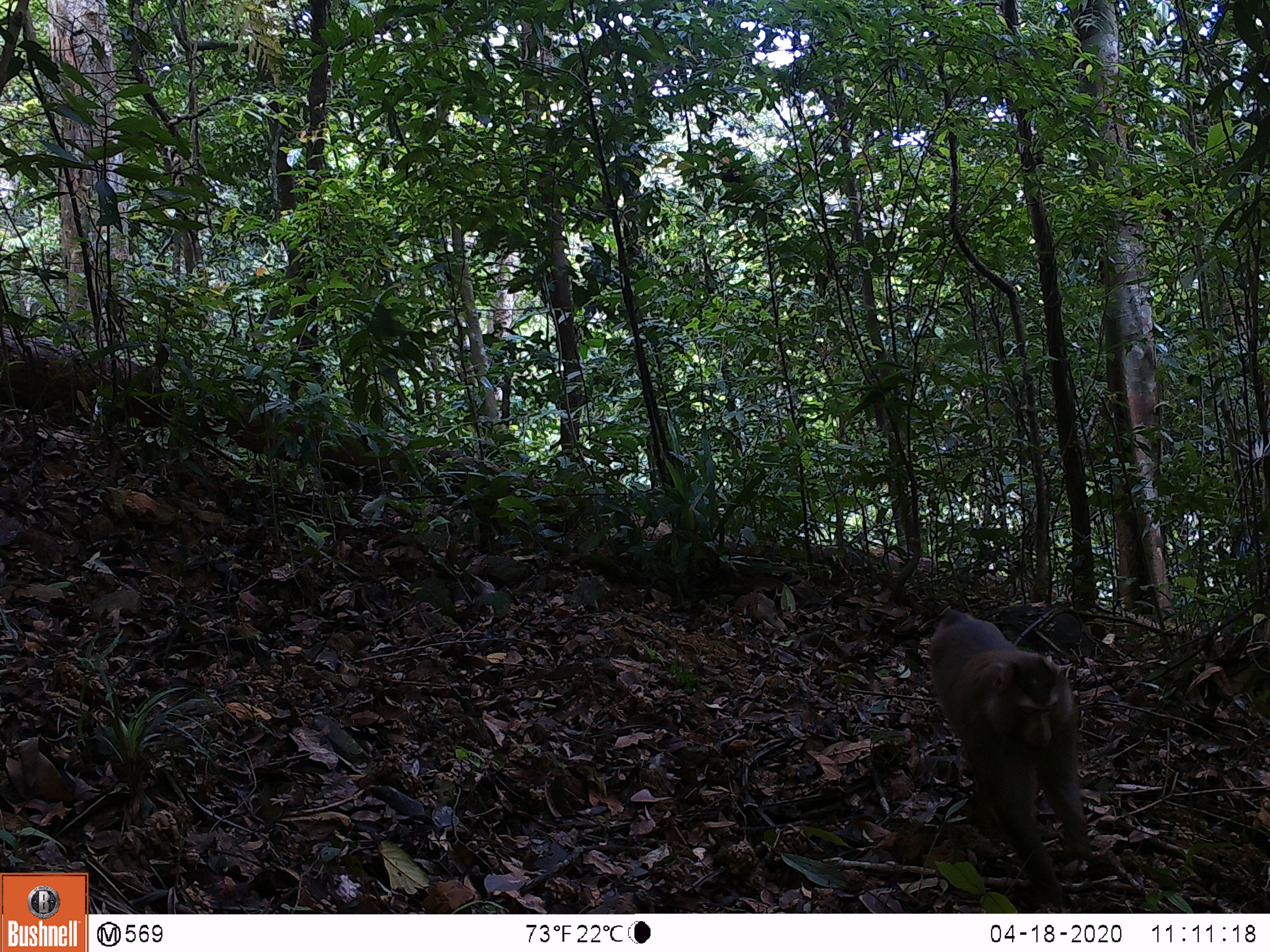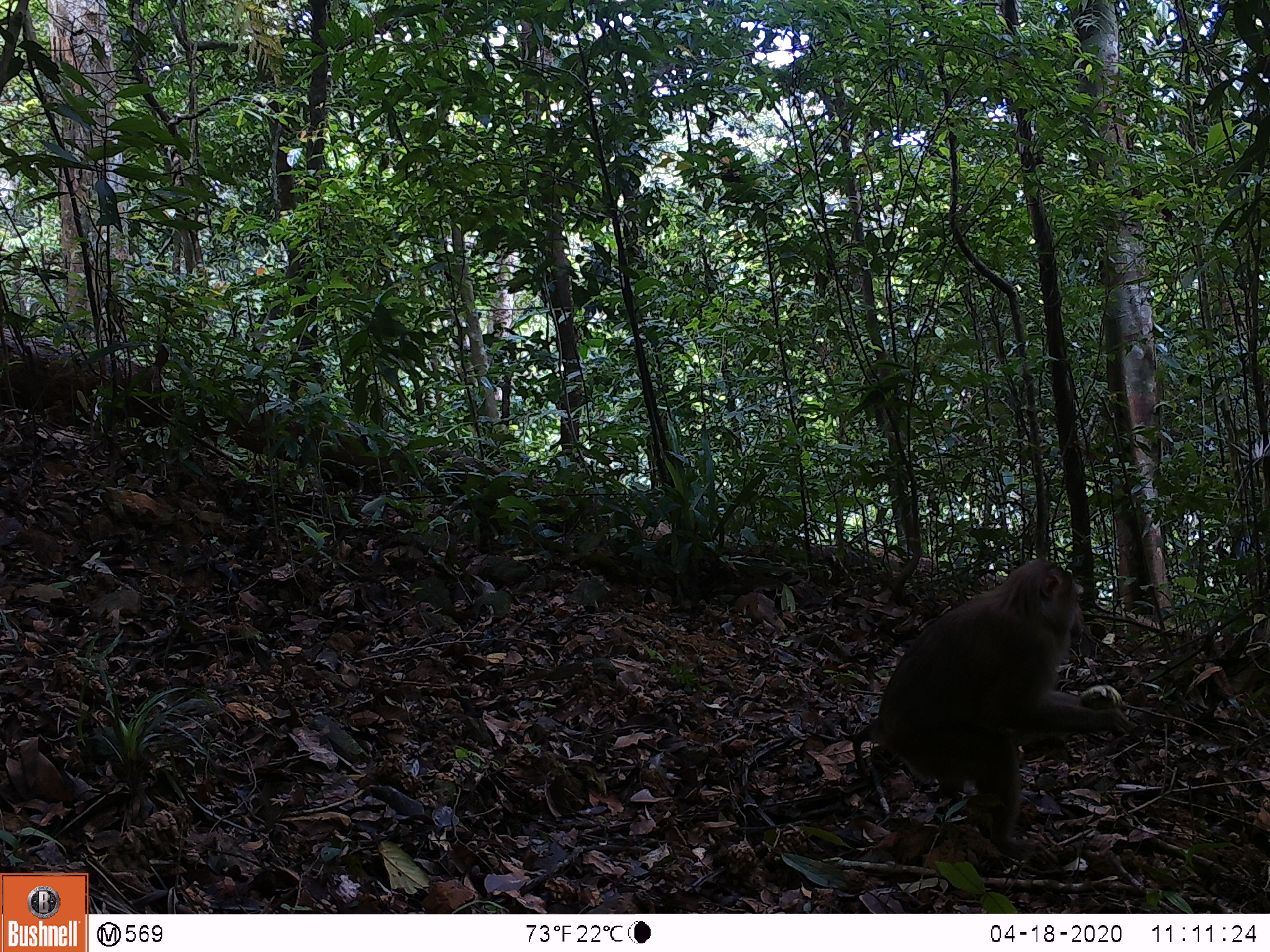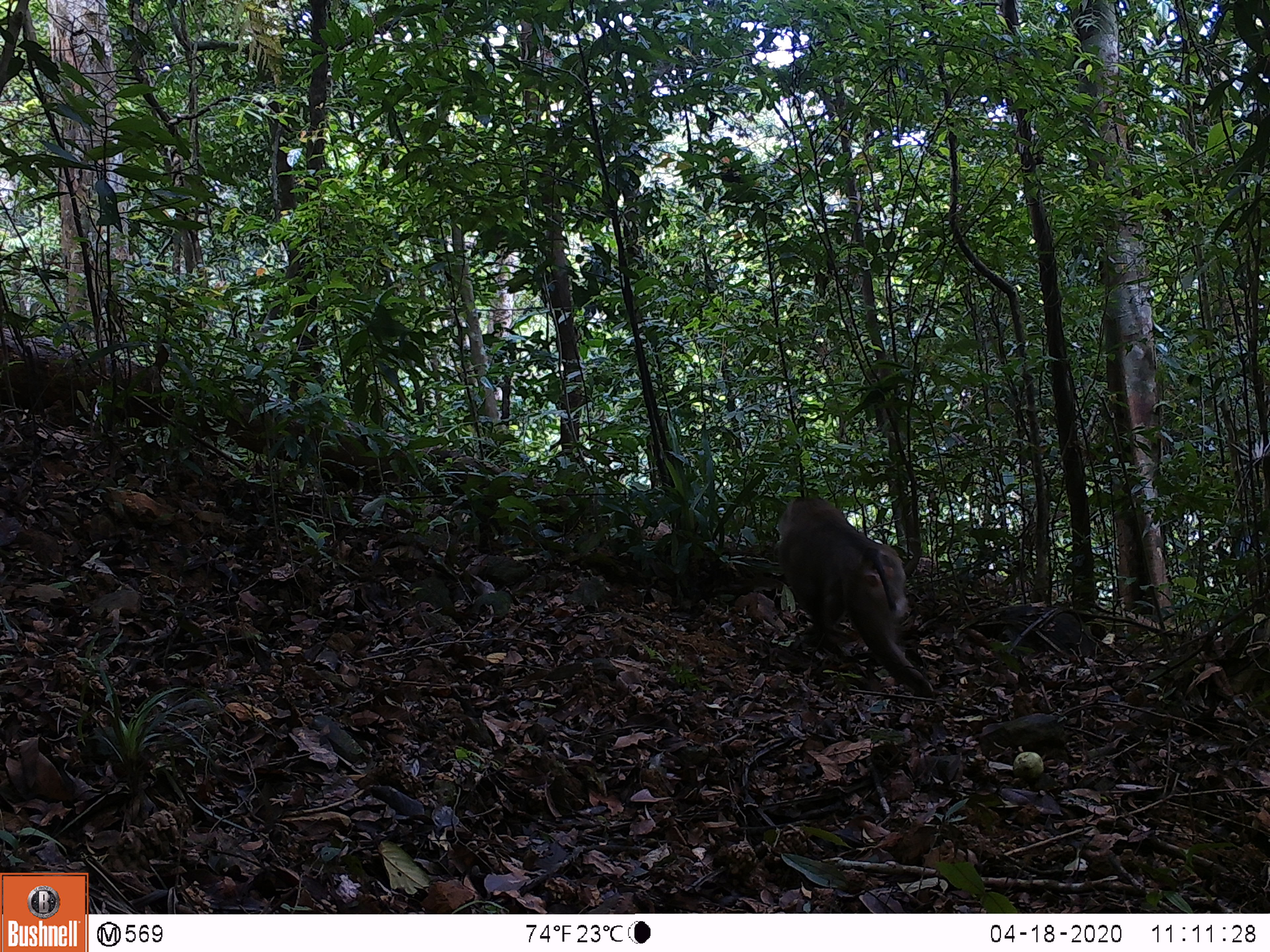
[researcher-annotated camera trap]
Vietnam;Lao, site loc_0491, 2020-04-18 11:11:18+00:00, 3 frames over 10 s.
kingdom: Animalia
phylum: Chordata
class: Mammalia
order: Primates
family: Cercopithecidae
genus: Macaca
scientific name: Macaca nemestrina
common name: pig-tailed macaque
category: pig tailed macaque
Pig tailed macaque (pig-tailed macaque) (Macaca nemestrina). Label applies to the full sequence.